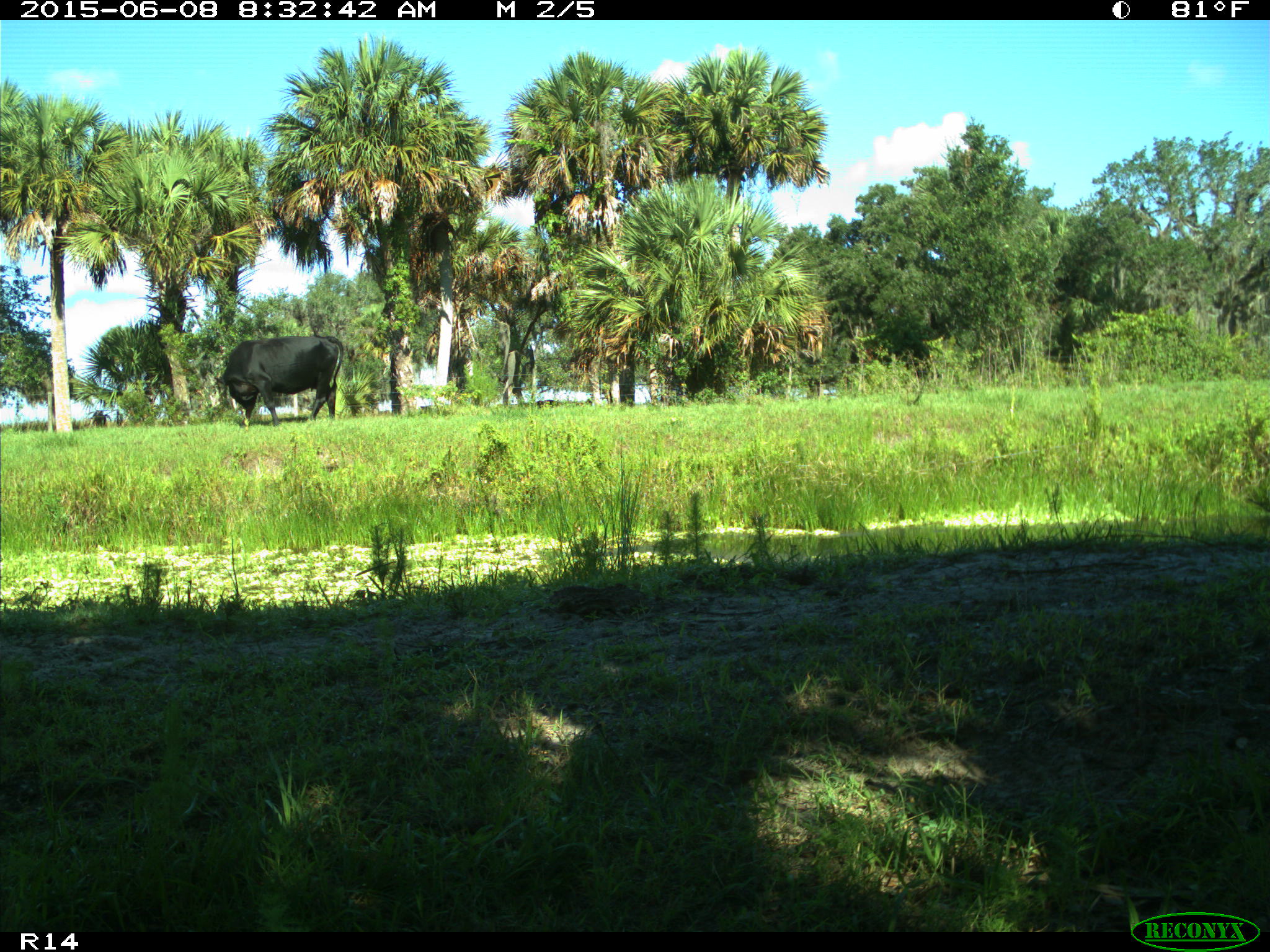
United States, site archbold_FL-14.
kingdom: Animalia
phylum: Chordata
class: Mammalia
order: Artiodactyla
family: Bovidae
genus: Bos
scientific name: Bos taurus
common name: domestic cow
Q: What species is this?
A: Bos taurus (domestic cow).